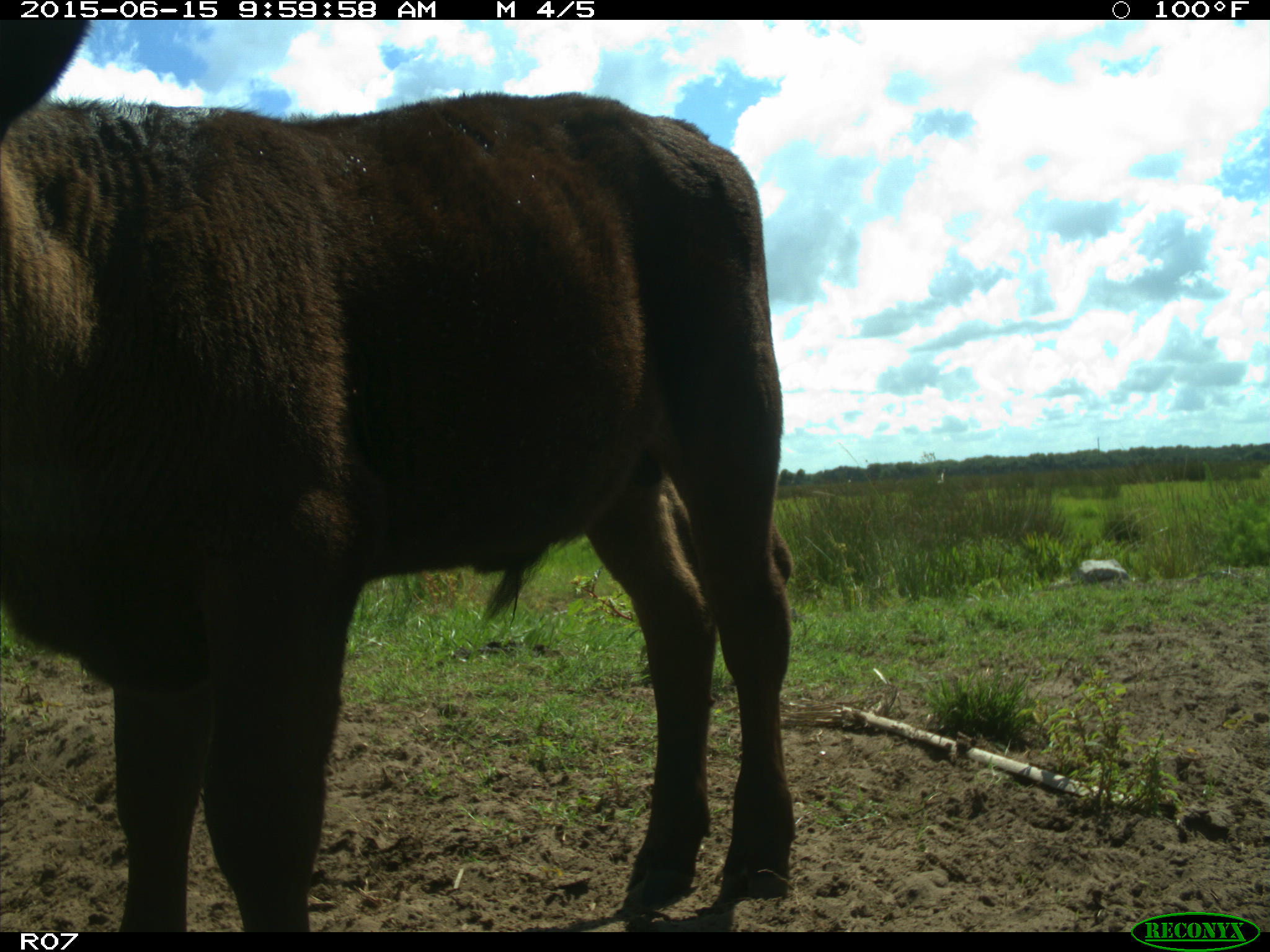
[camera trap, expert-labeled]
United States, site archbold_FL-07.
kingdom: Animalia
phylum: Chordata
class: Mammalia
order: Artiodactyla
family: Bovidae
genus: Bos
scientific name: Bos taurus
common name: domestic cow